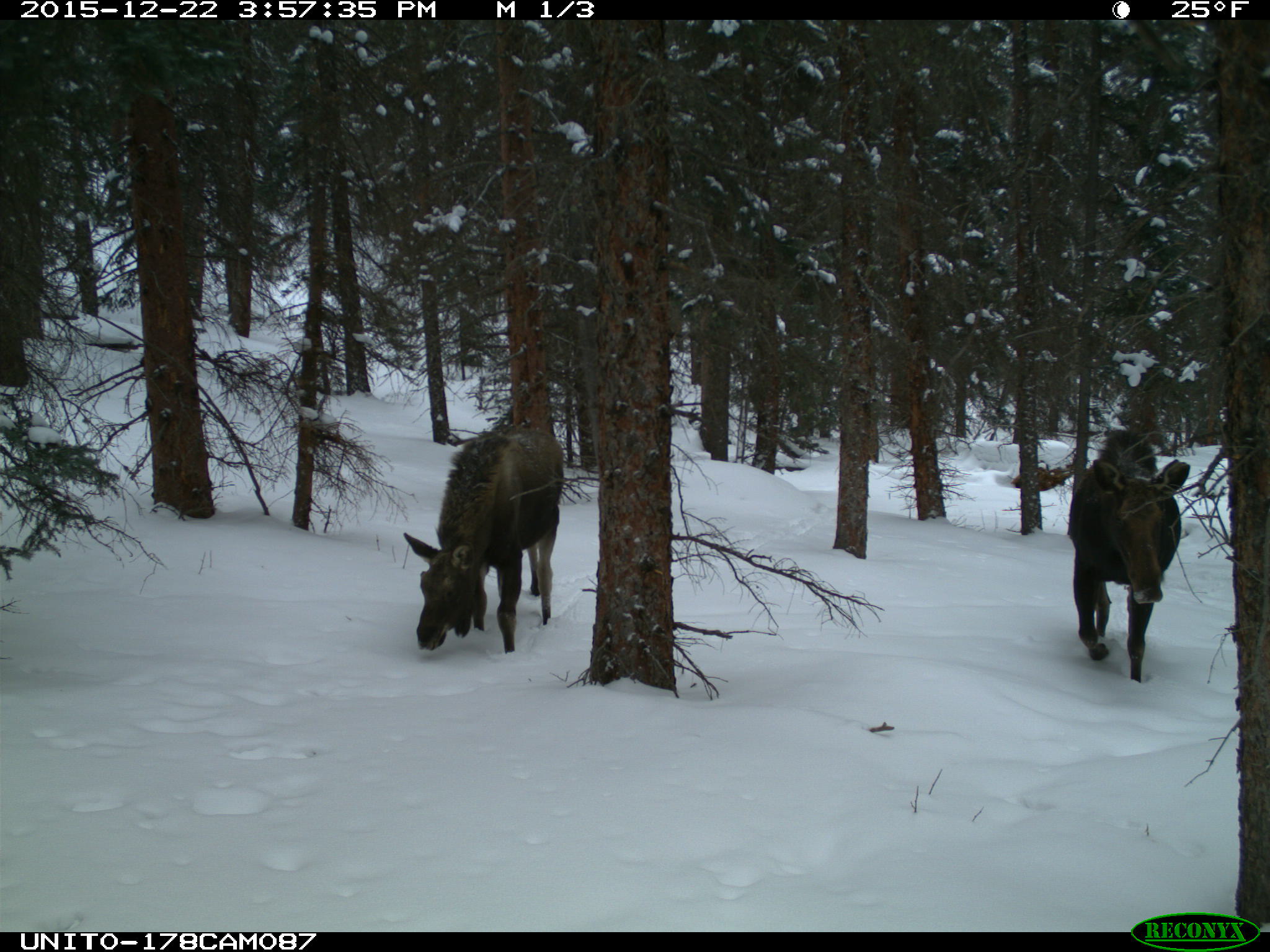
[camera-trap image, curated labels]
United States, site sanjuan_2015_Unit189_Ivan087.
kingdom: Animalia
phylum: Chordata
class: Mammalia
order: Artiodactyla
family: Cervidae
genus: Alces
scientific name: Alces alces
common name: moose